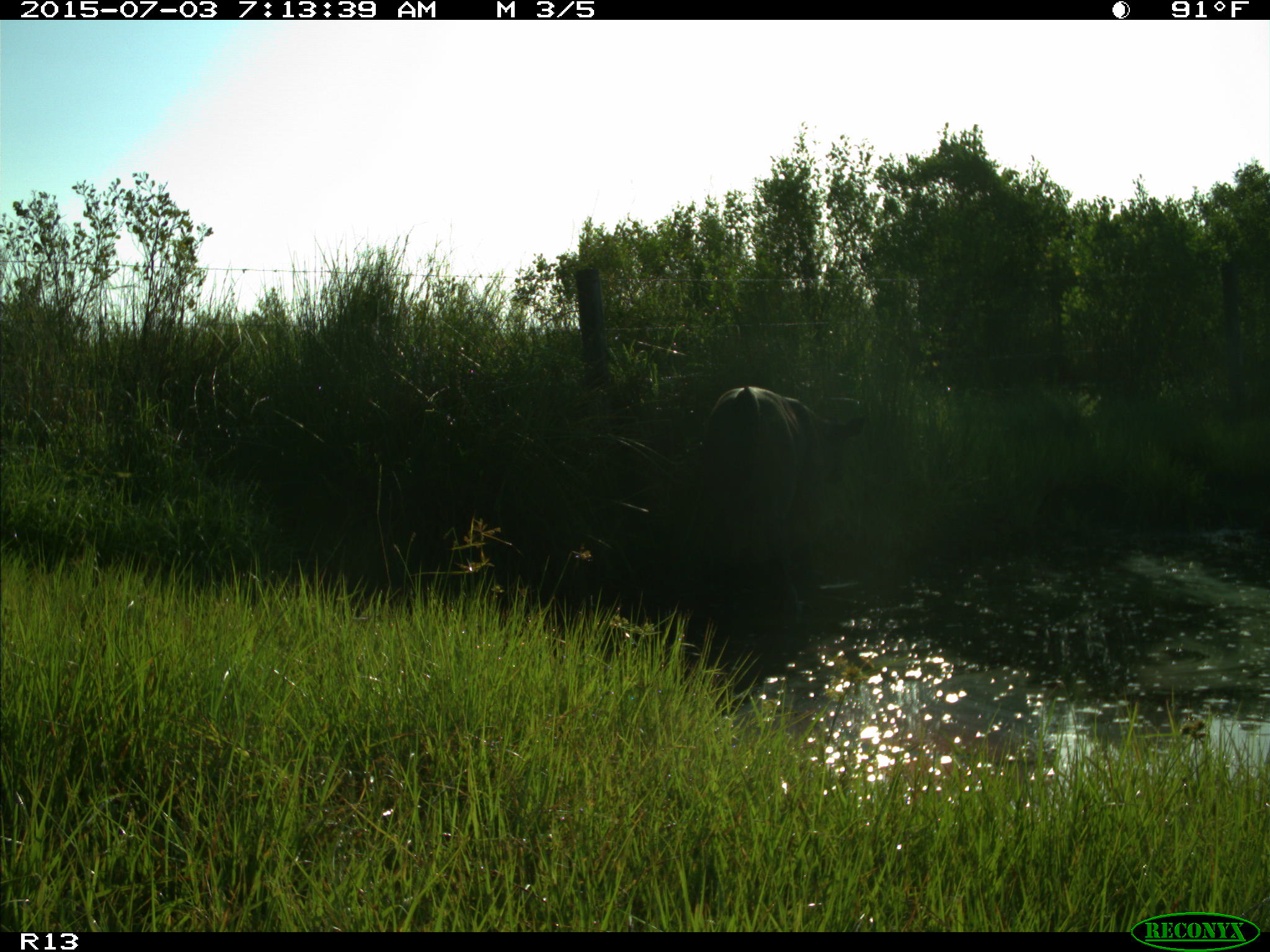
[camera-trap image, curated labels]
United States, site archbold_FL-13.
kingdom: Animalia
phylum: Chordata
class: Mammalia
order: Artiodactyla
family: Bovidae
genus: Bos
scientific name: Bos taurus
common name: domestic cow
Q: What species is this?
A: Bos taurus (domestic cow).